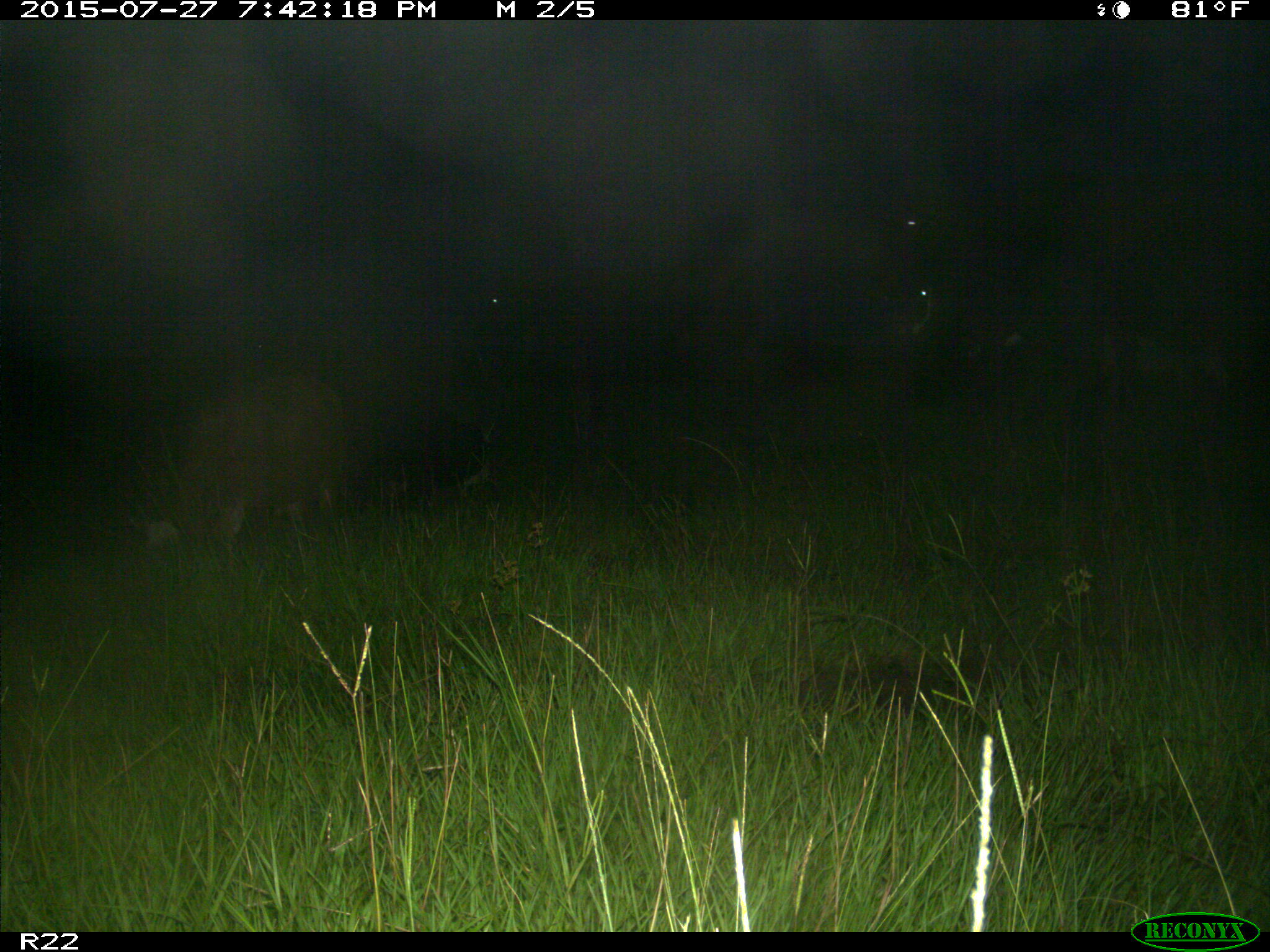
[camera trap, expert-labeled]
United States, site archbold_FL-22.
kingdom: Animalia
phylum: Chordata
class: Mammalia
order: Artiodactyla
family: Bovidae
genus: Bos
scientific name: Bos taurus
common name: domestic cow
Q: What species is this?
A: Bos taurus (domestic cow).